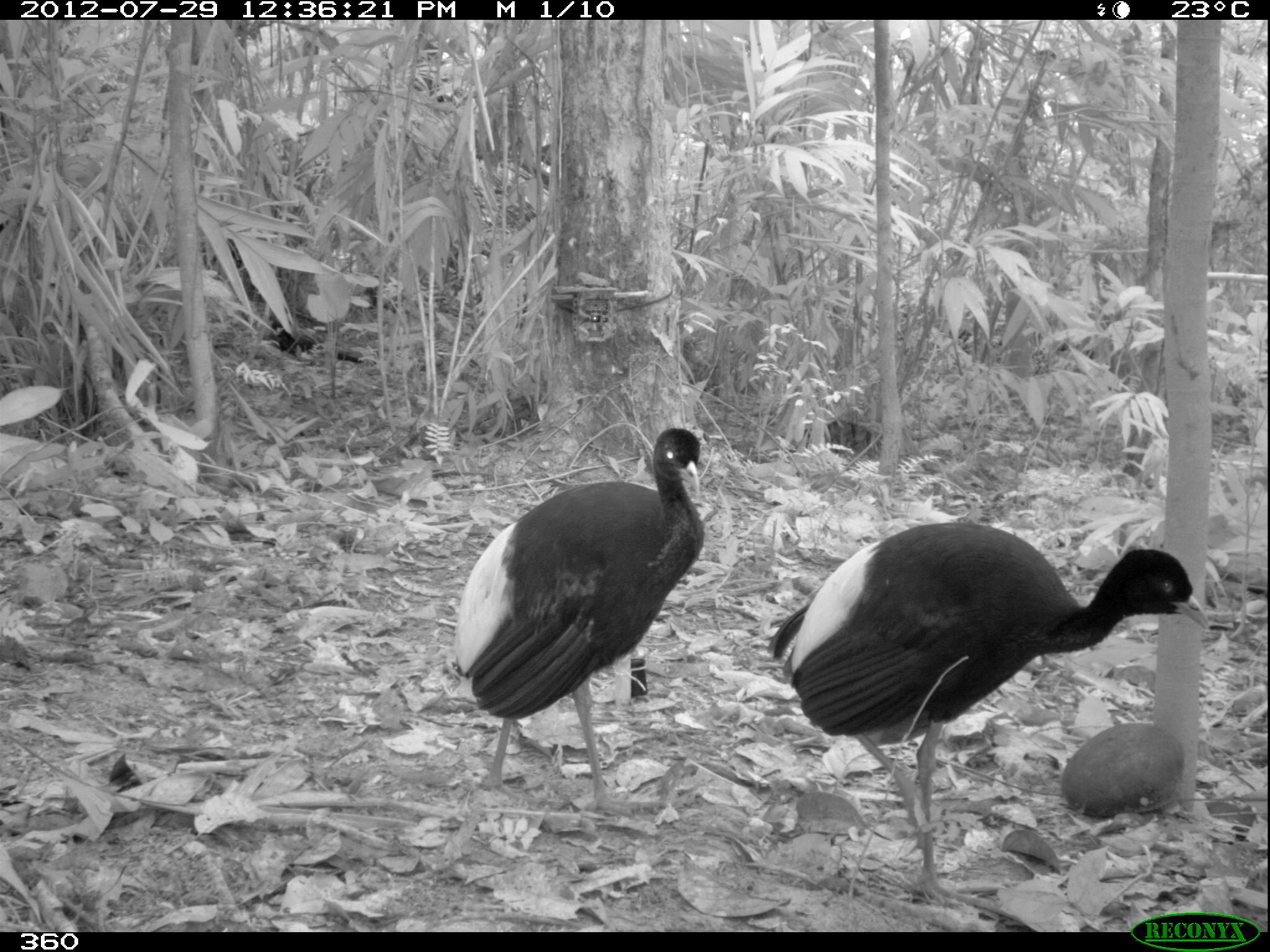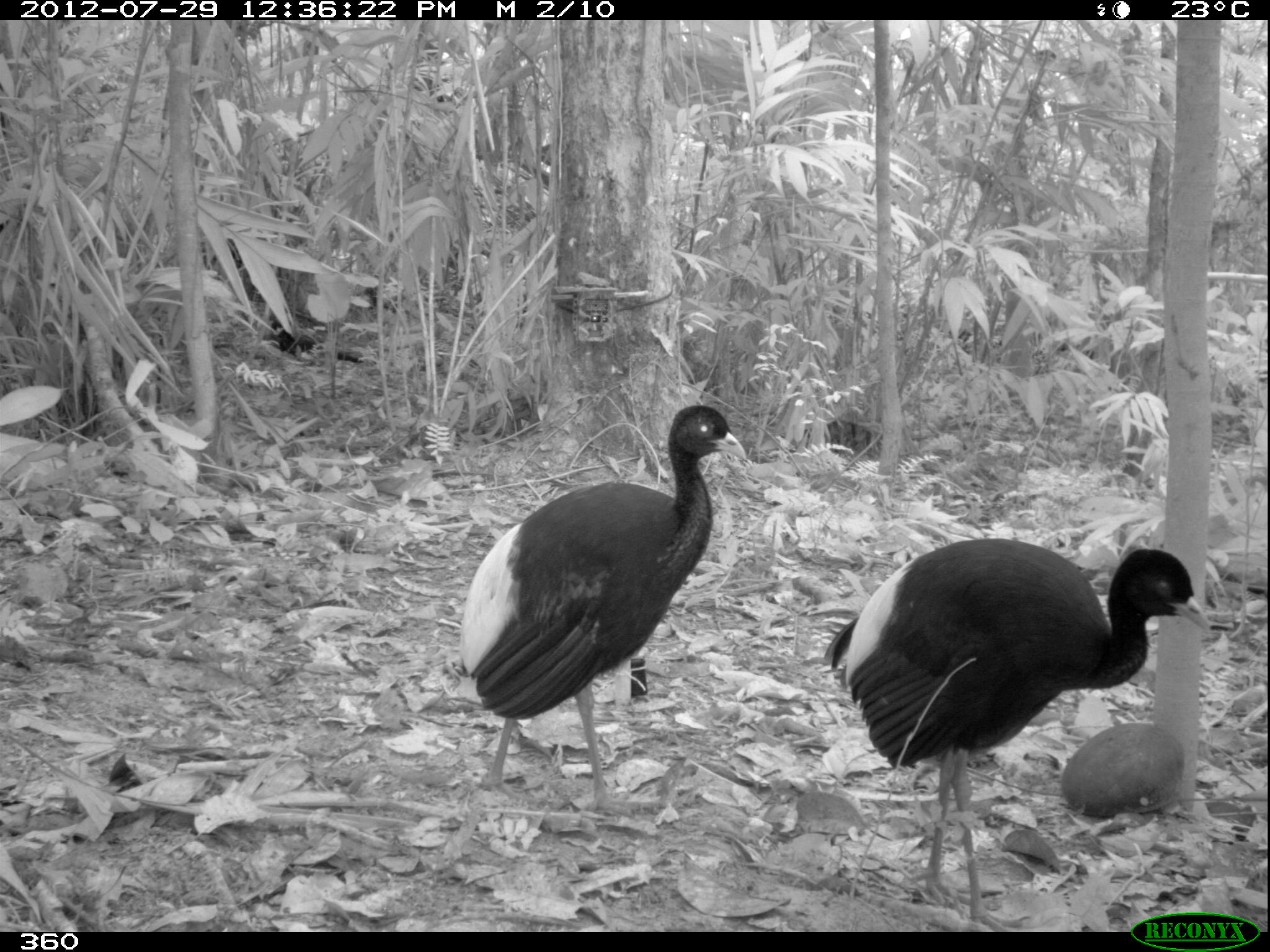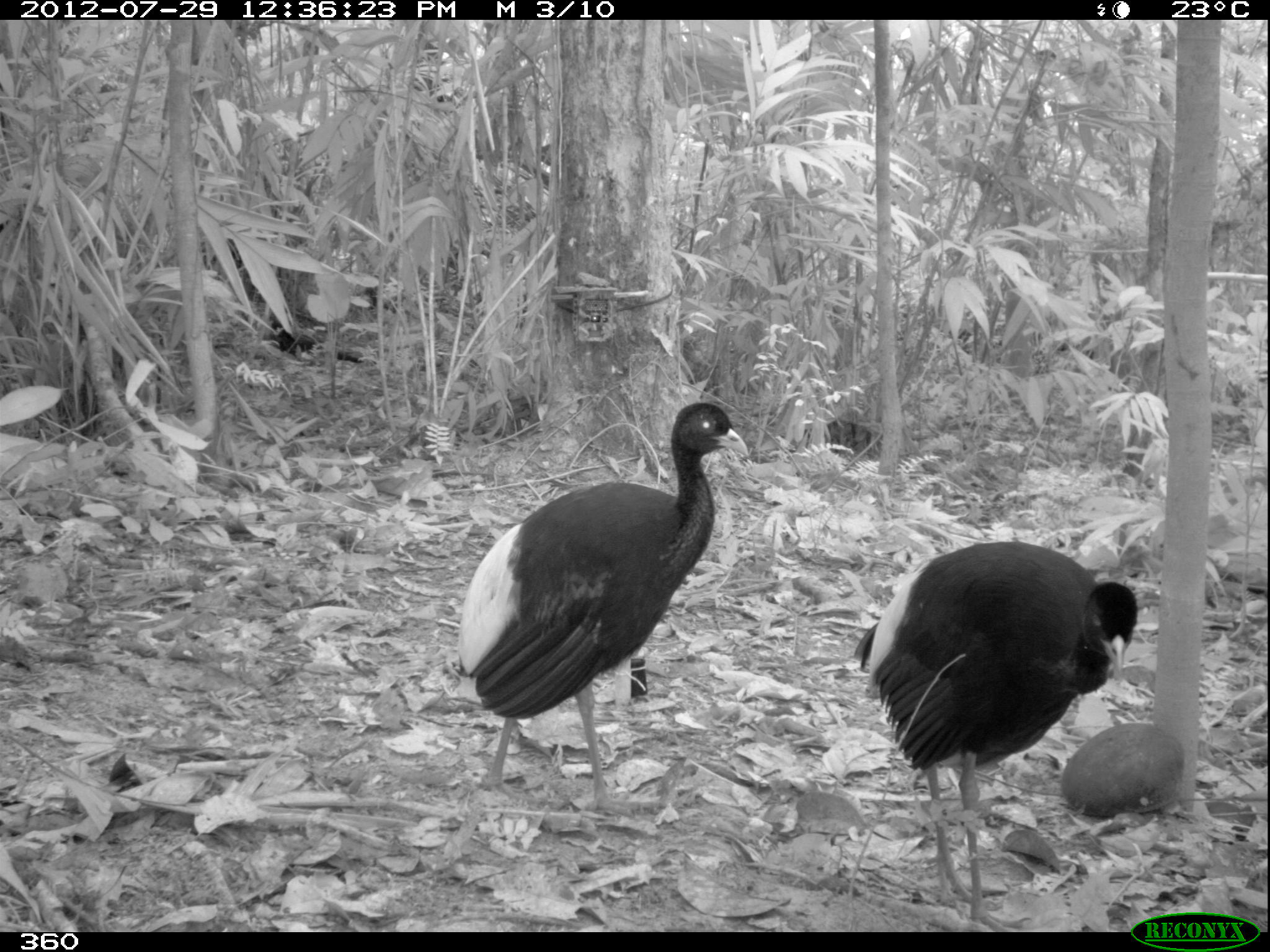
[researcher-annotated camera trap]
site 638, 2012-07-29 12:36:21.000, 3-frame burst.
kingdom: Animalia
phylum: Chordata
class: Aves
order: Gruiformes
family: Psophiidae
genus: Psophia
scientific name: Psophia leucoptera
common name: pale-winged trumpeter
Psophia leucoptera (pale-winged trumpeter).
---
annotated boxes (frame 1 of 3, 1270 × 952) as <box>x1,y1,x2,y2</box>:
psophia leucoptera: <box>767,521,1210,908</box>; <box>452,426,707,824</box>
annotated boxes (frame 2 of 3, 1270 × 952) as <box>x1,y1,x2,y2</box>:
psophia leucoptera: <box>819,536,1211,934</box>; <box>459,405,748,819</box>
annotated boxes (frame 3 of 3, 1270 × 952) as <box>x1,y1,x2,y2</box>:
psophia leucoptera: <box>457,401,751,821</box>; <box>852,540,1138,933</box>